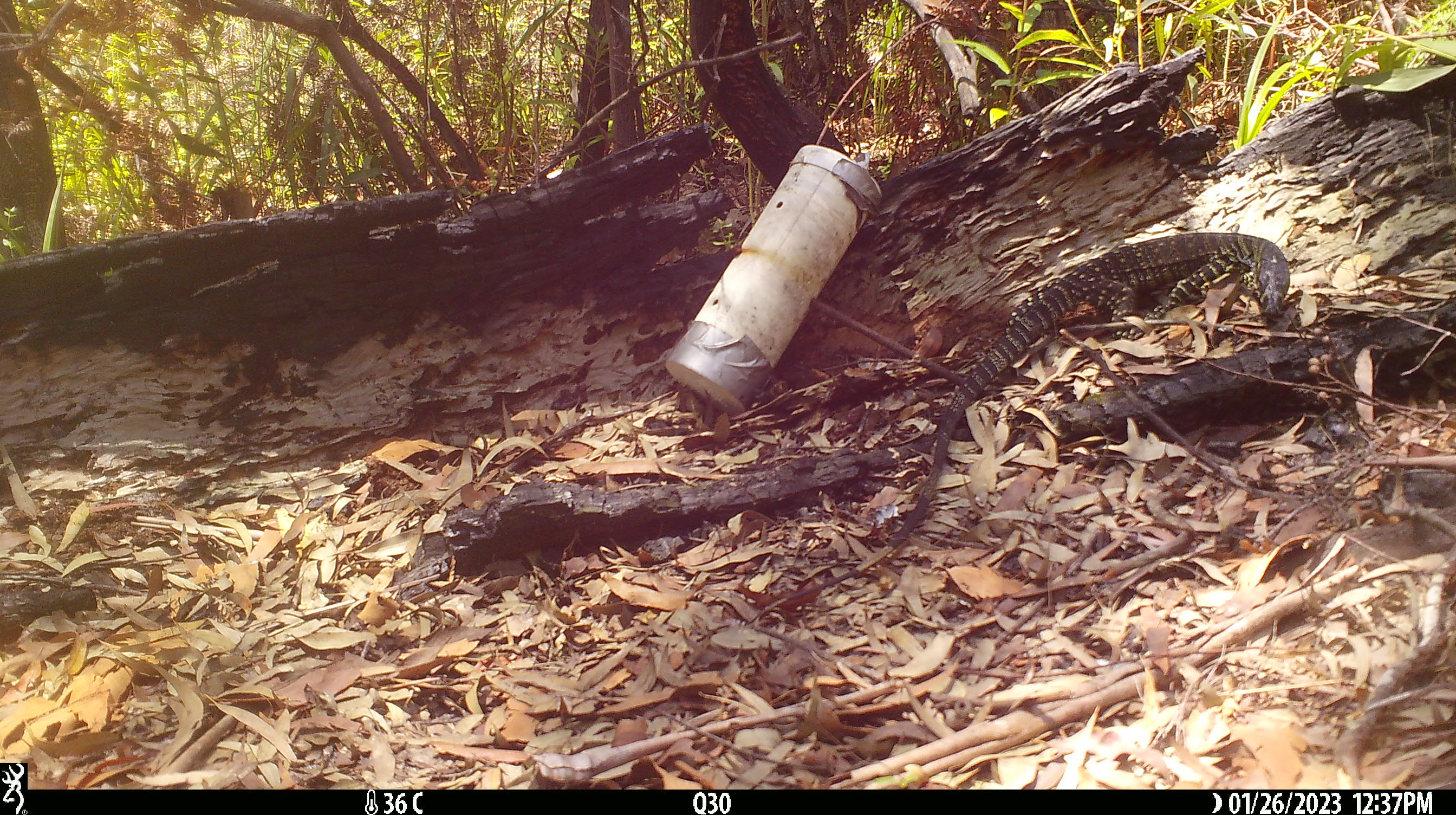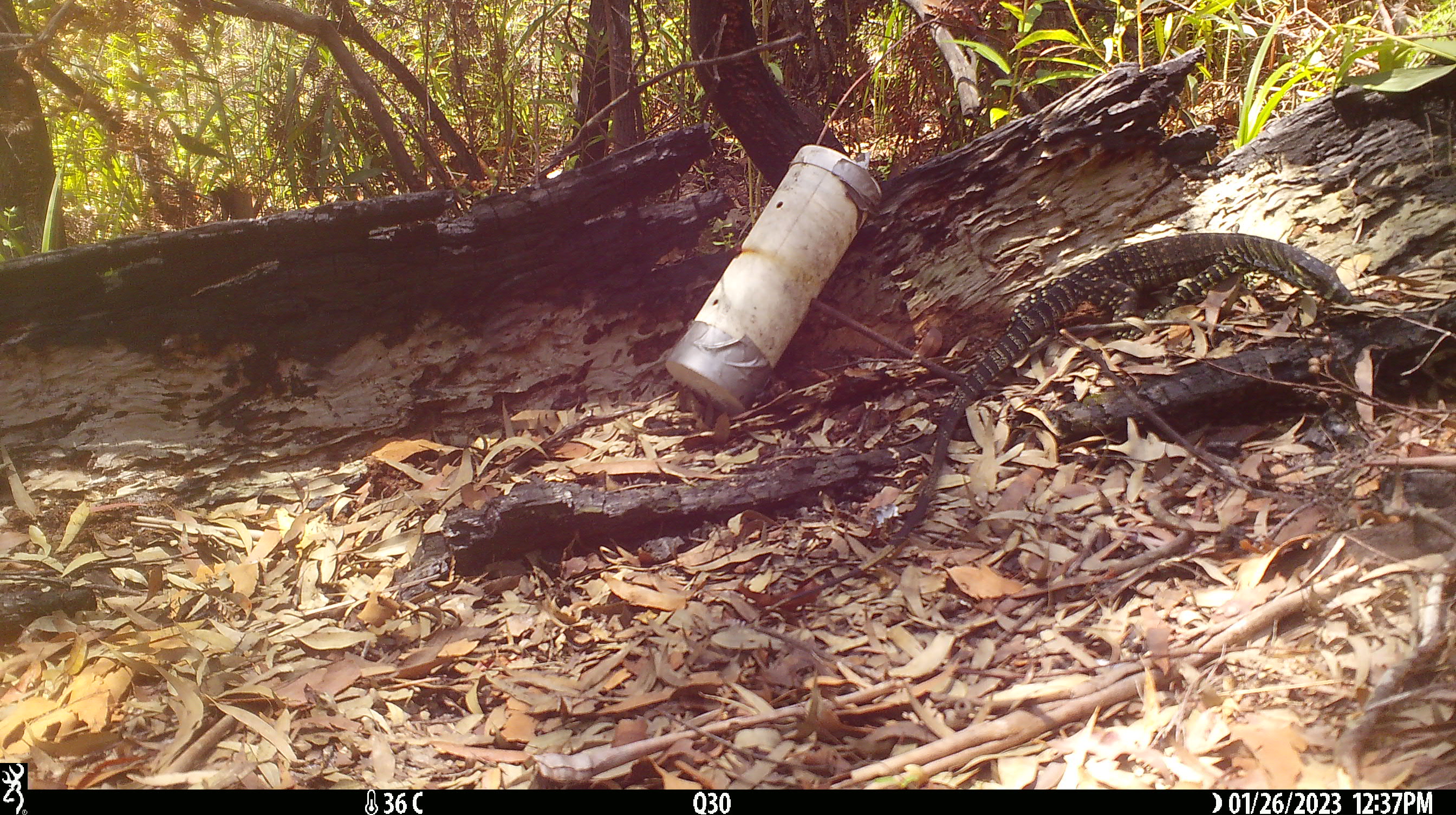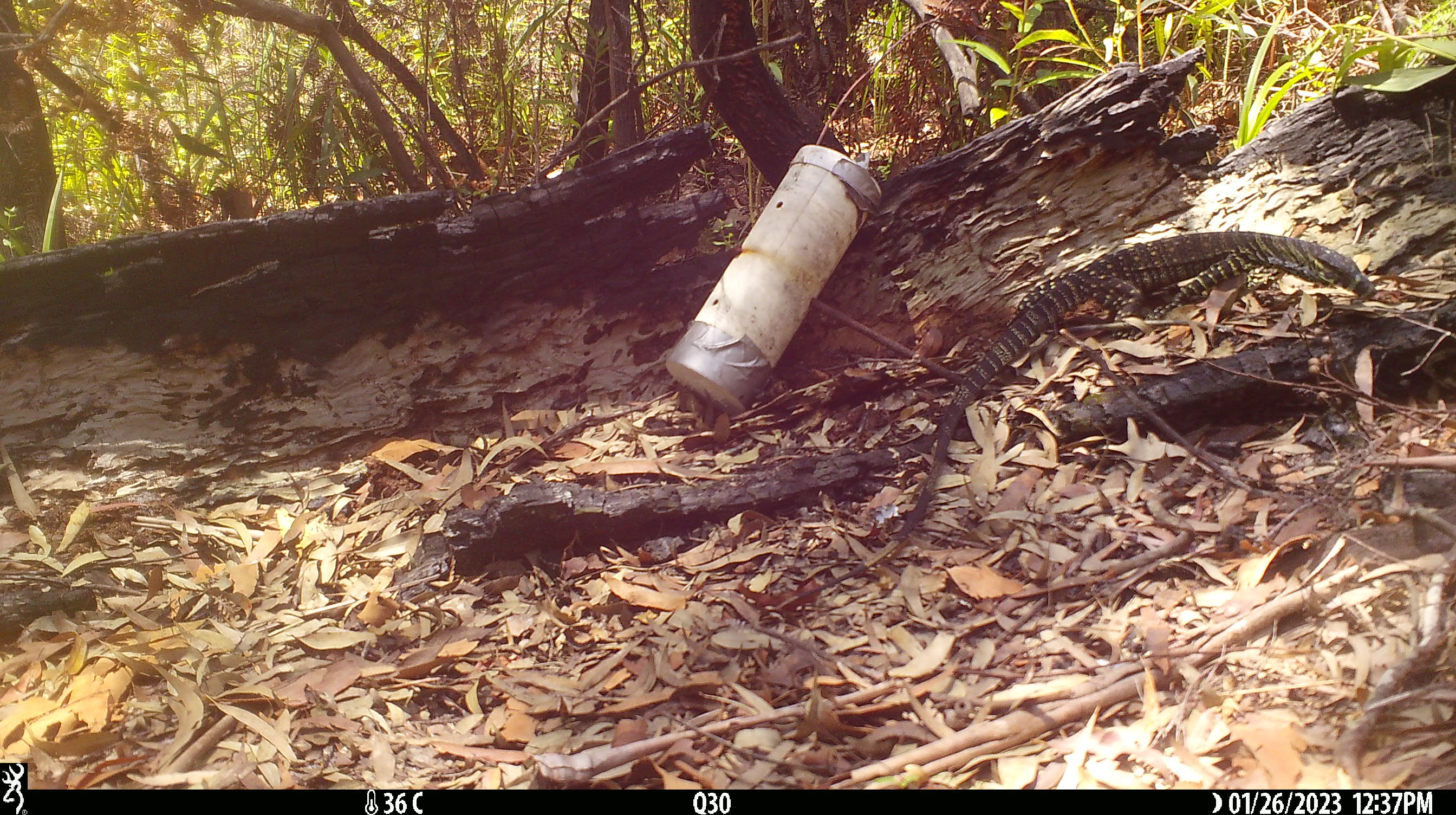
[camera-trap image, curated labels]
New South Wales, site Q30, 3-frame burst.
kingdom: Animalia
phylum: Chordata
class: Reptilia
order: Squamata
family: Varanidae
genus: Varanus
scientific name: Varanus varius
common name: lace monitor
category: goanna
Goanna (lace monitor) (Varanus varius).